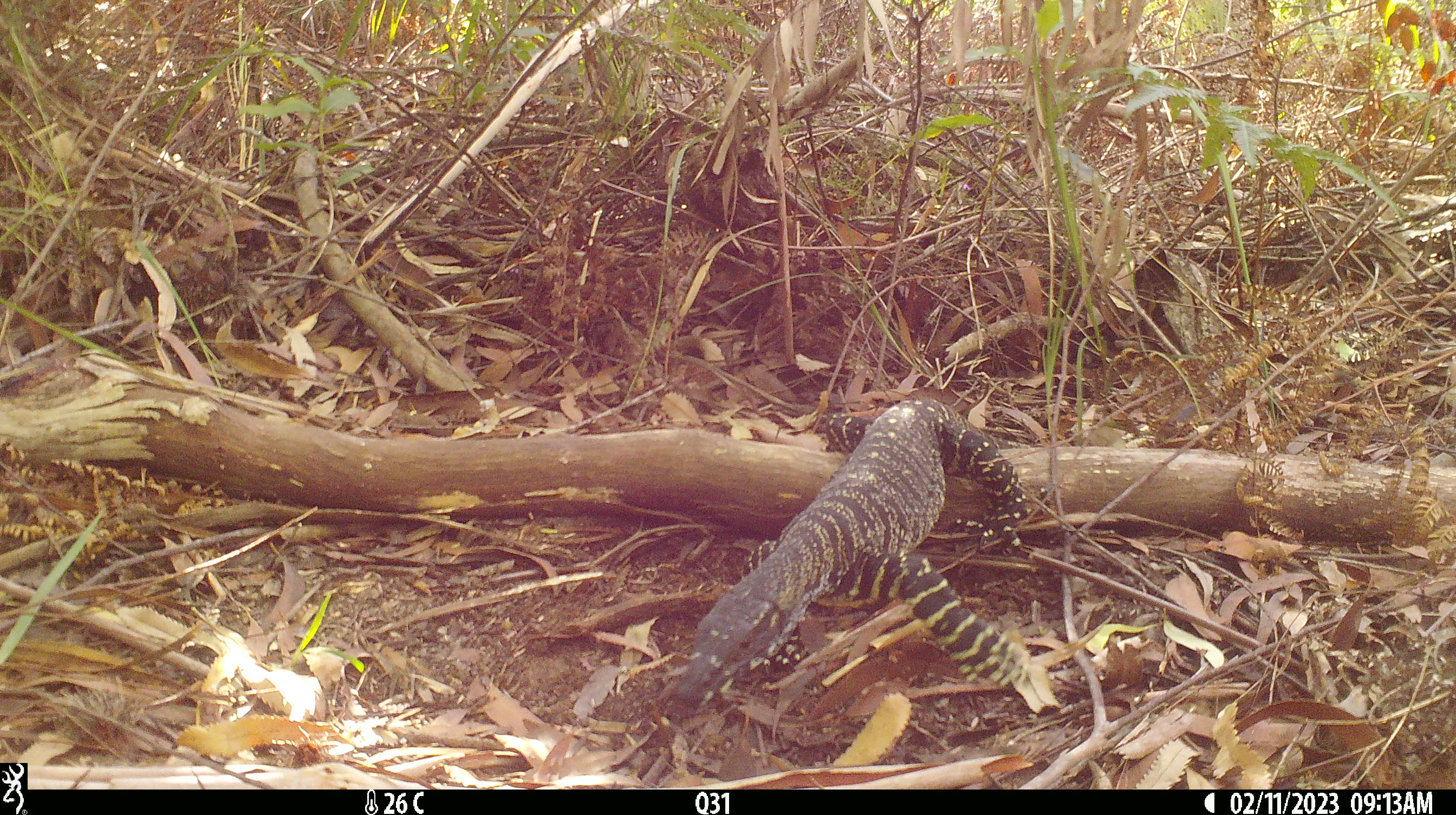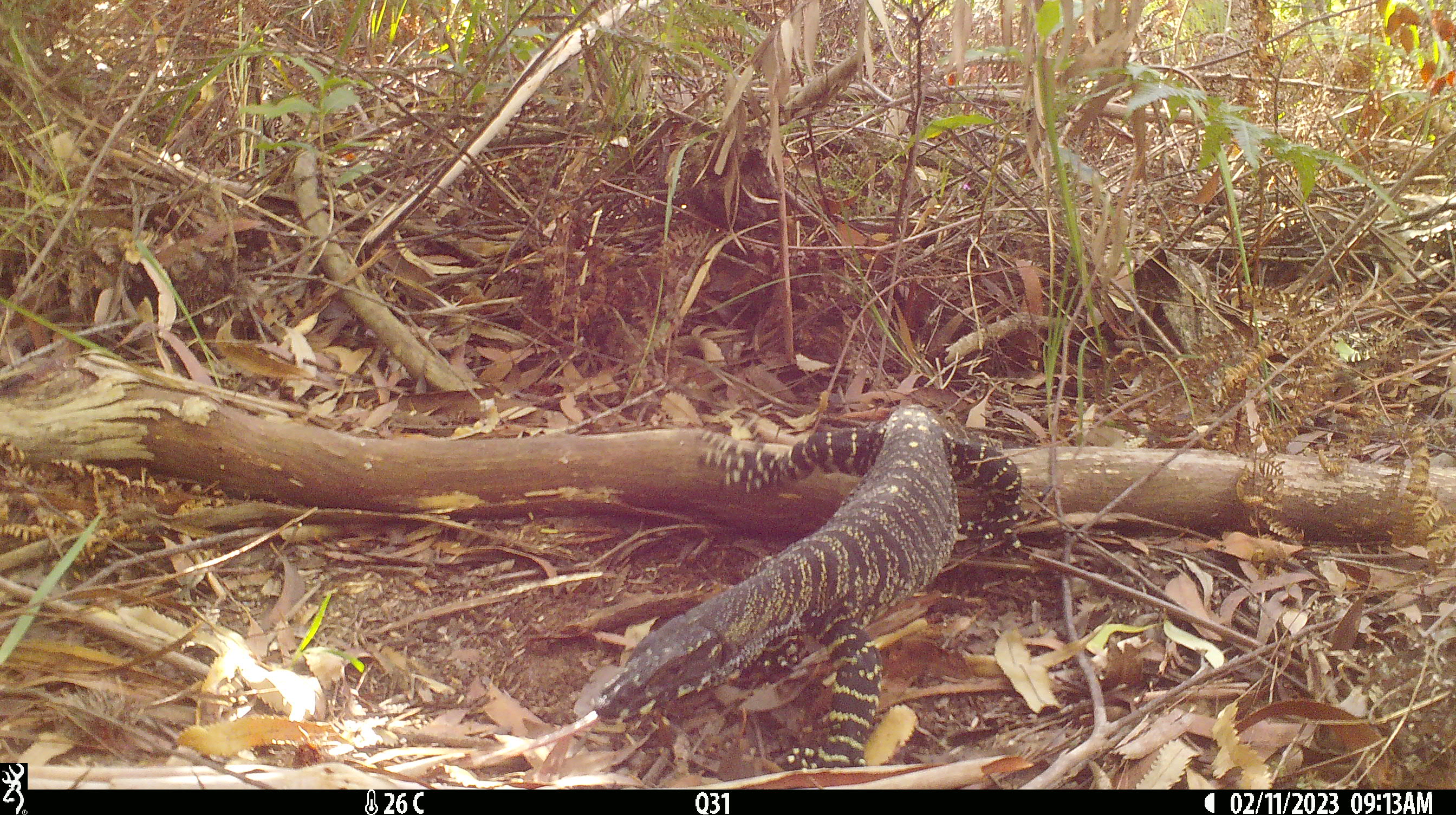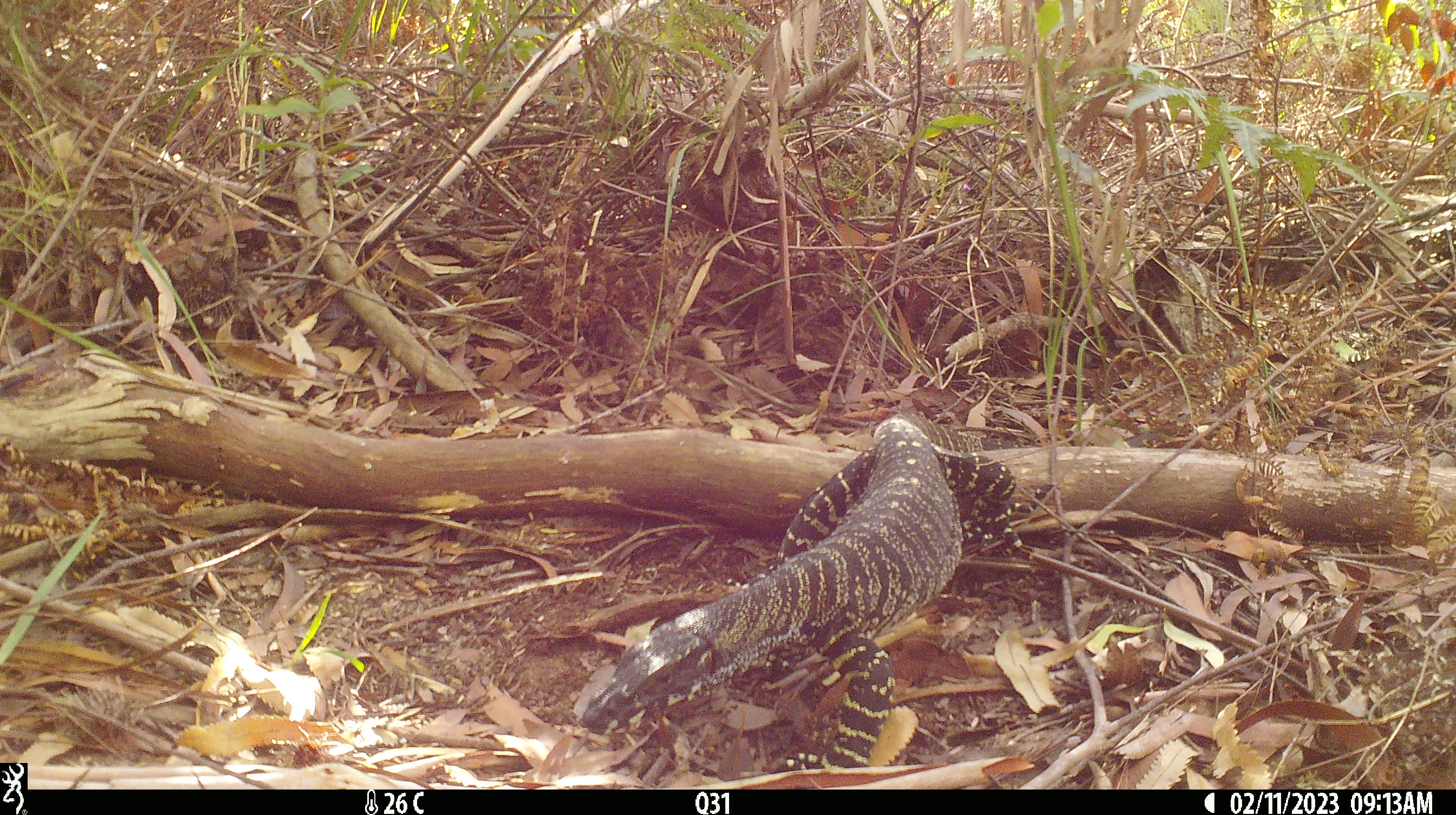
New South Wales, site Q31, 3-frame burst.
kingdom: Animalia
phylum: Chordata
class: Reptilia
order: Squamata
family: Varanidae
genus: Varanus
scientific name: Varanus varius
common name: lace monitor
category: goanna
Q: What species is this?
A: Goanna (lace monitor) (Varanus varius).